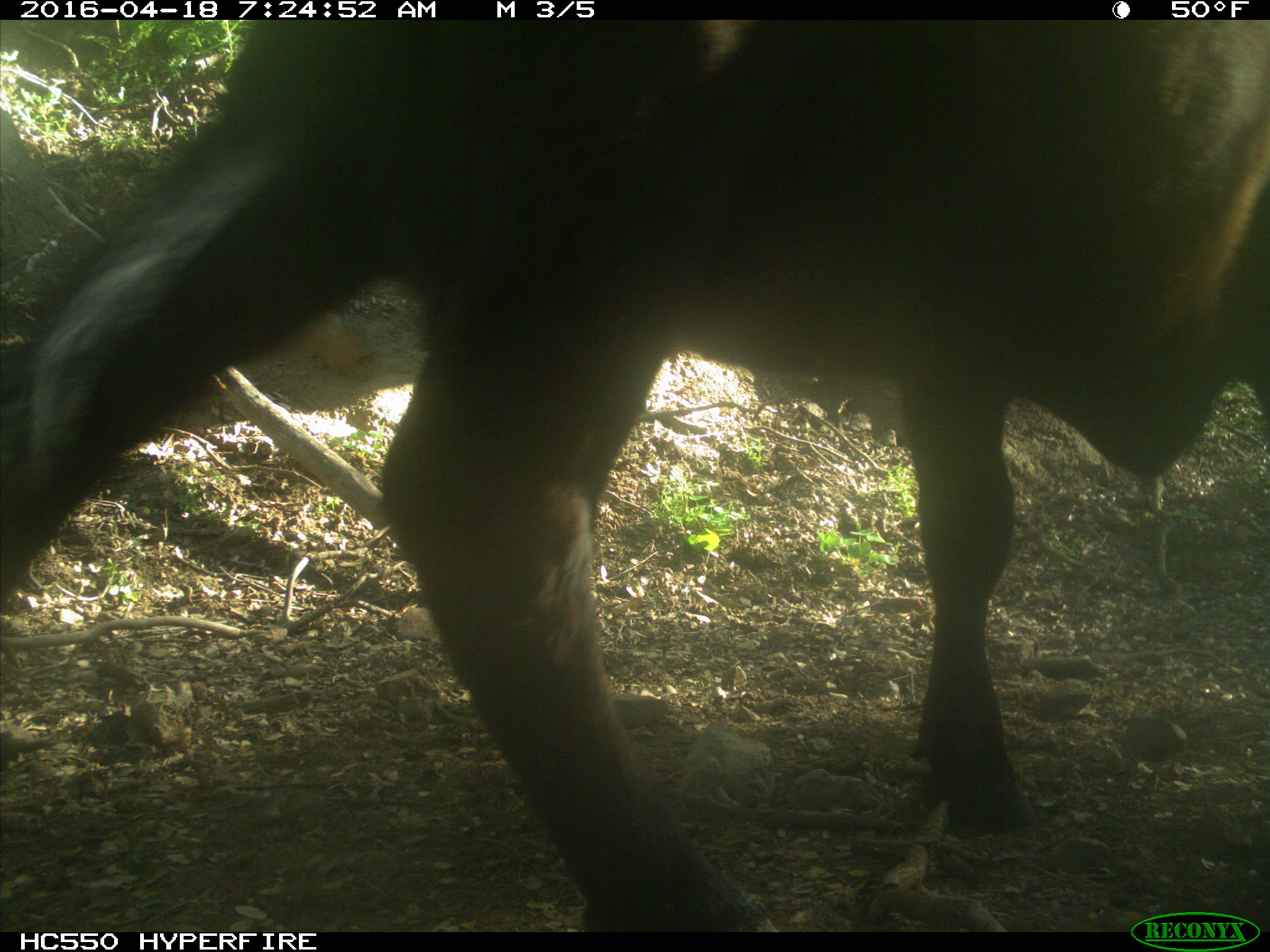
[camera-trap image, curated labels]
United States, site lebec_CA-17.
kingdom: Animalia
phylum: Chordata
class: Mammalia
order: Artiodactyla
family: Bovidae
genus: Bos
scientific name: Bos taurus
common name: domestic cow